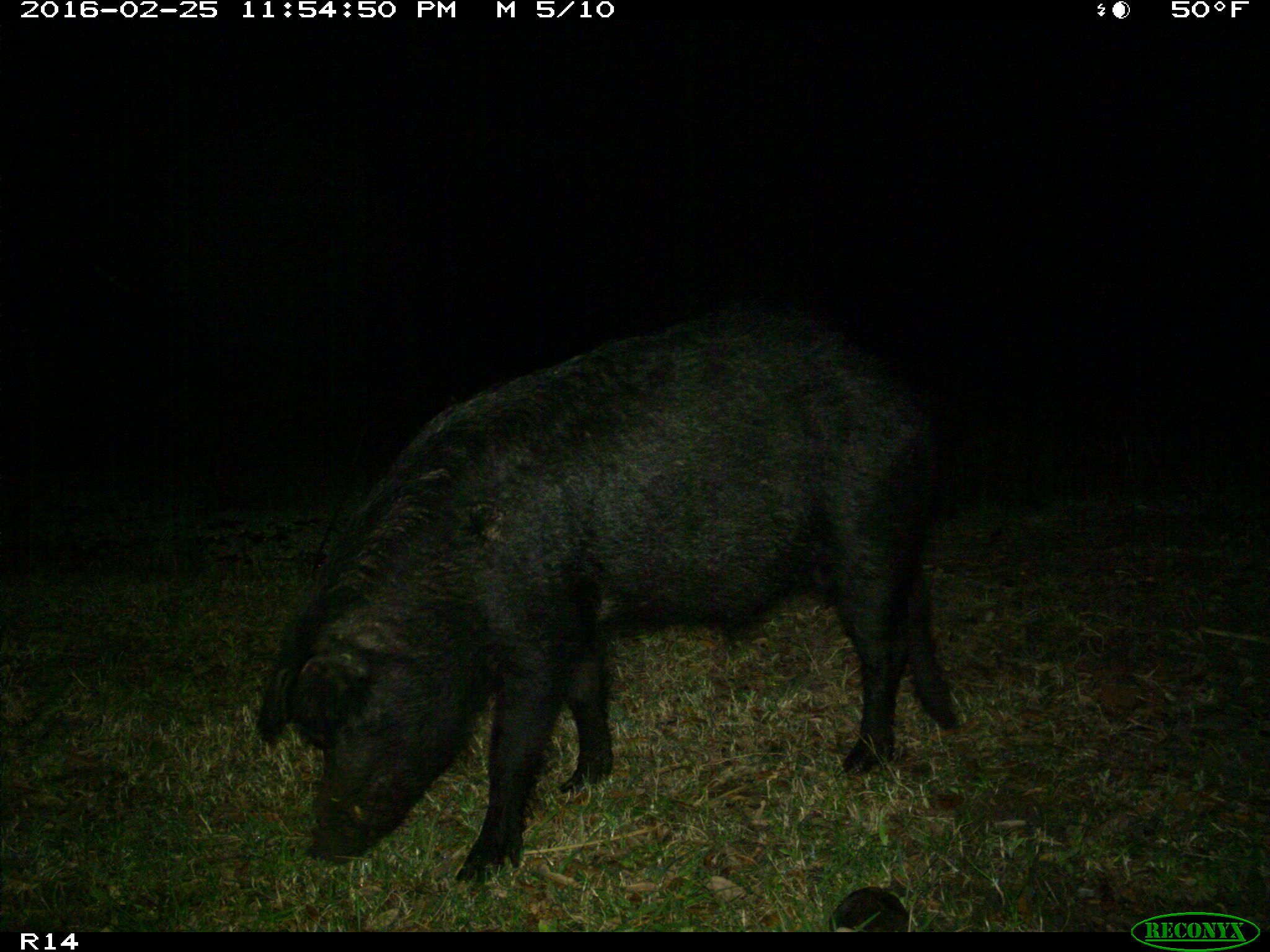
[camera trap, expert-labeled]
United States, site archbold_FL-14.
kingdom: Animalia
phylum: Chordata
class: Mammalia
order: Artiodactyla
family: Suidae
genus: Sus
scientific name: Sus scrofa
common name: wild boar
Sus scrofa (wild boar).